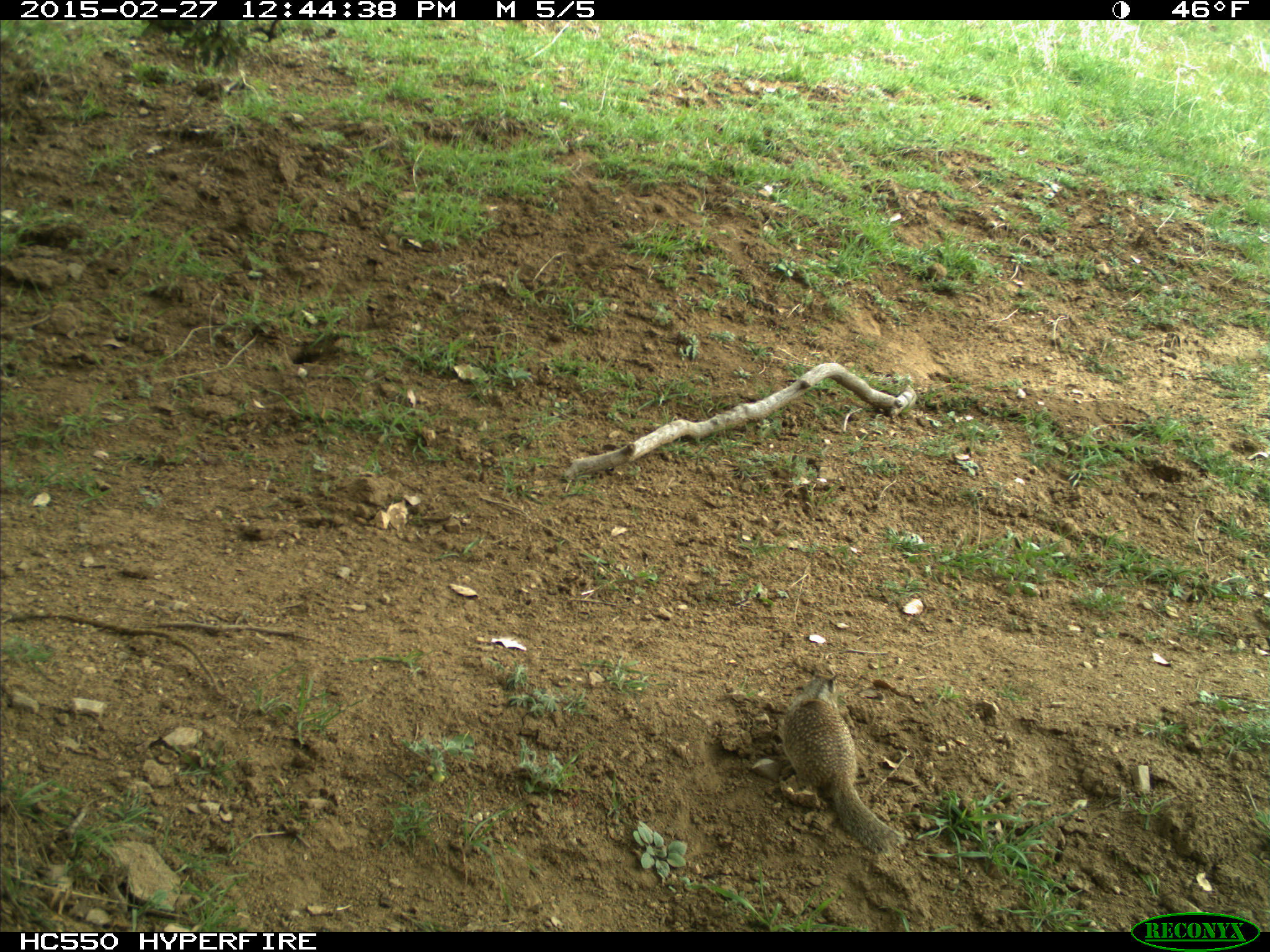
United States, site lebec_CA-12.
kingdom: Animalia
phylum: Chordata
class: Mammalia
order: Rodentia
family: Sciuridae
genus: Otospermophilus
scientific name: Otospermophilus beecheyi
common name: california ground squirrel